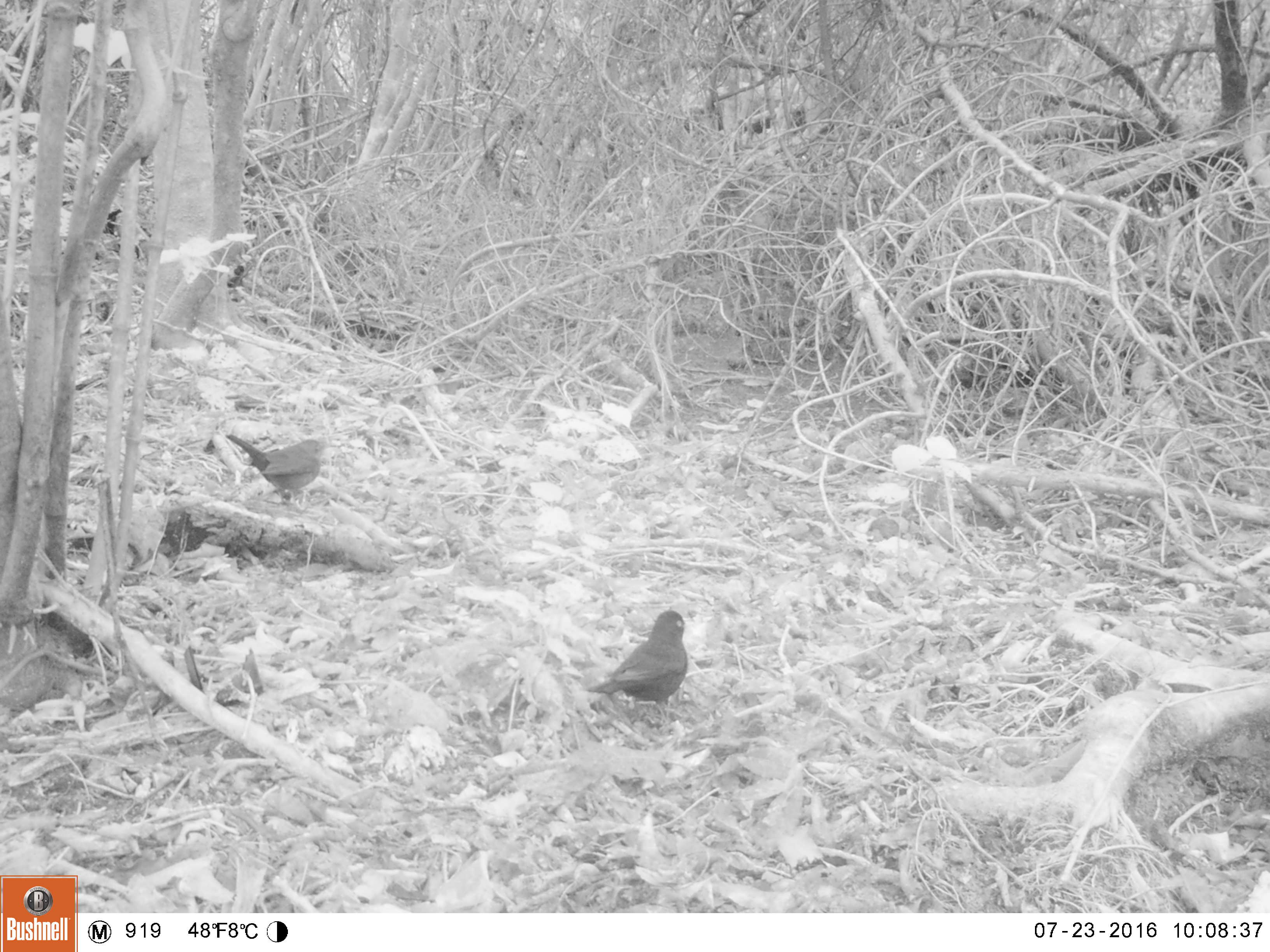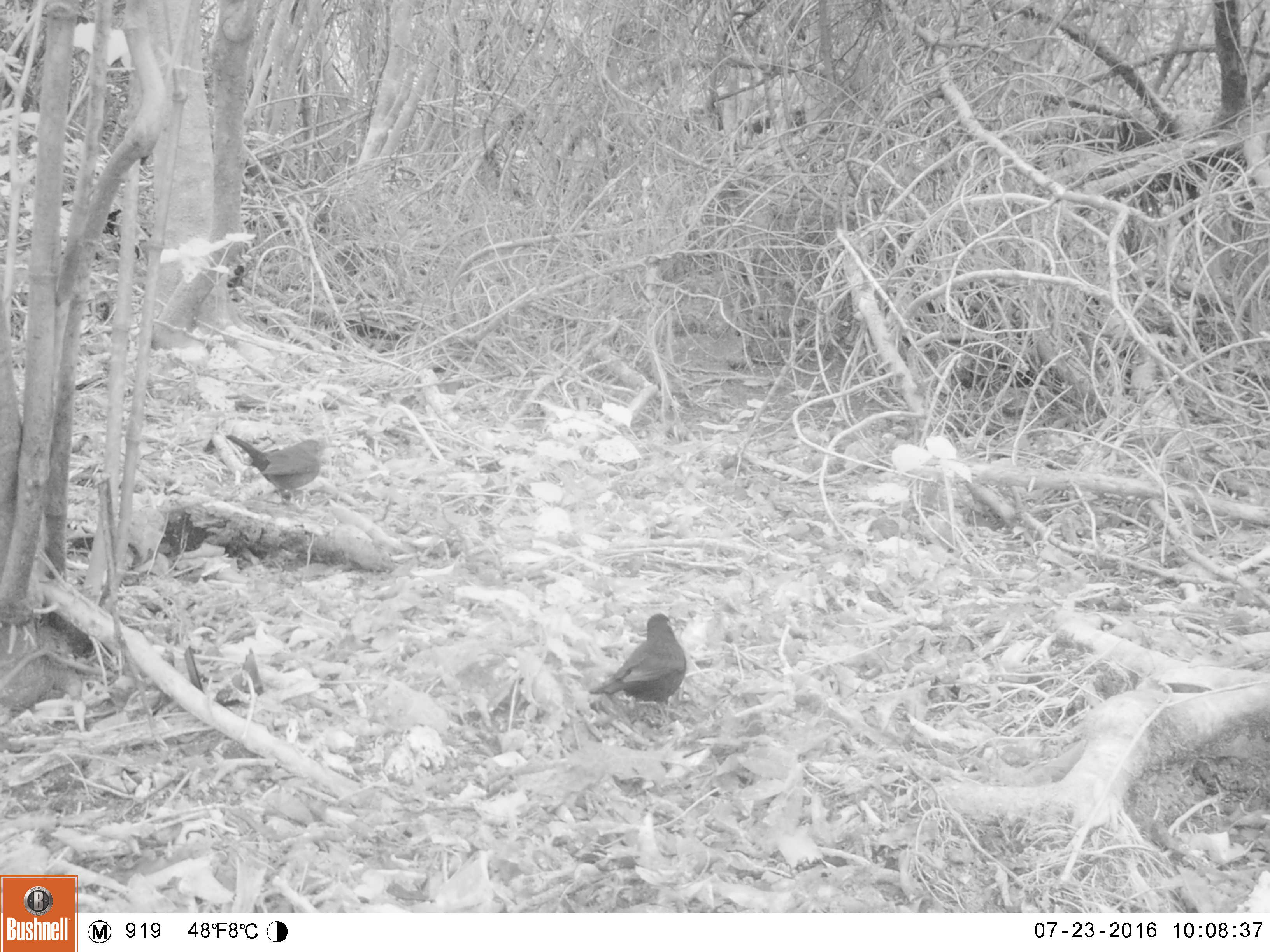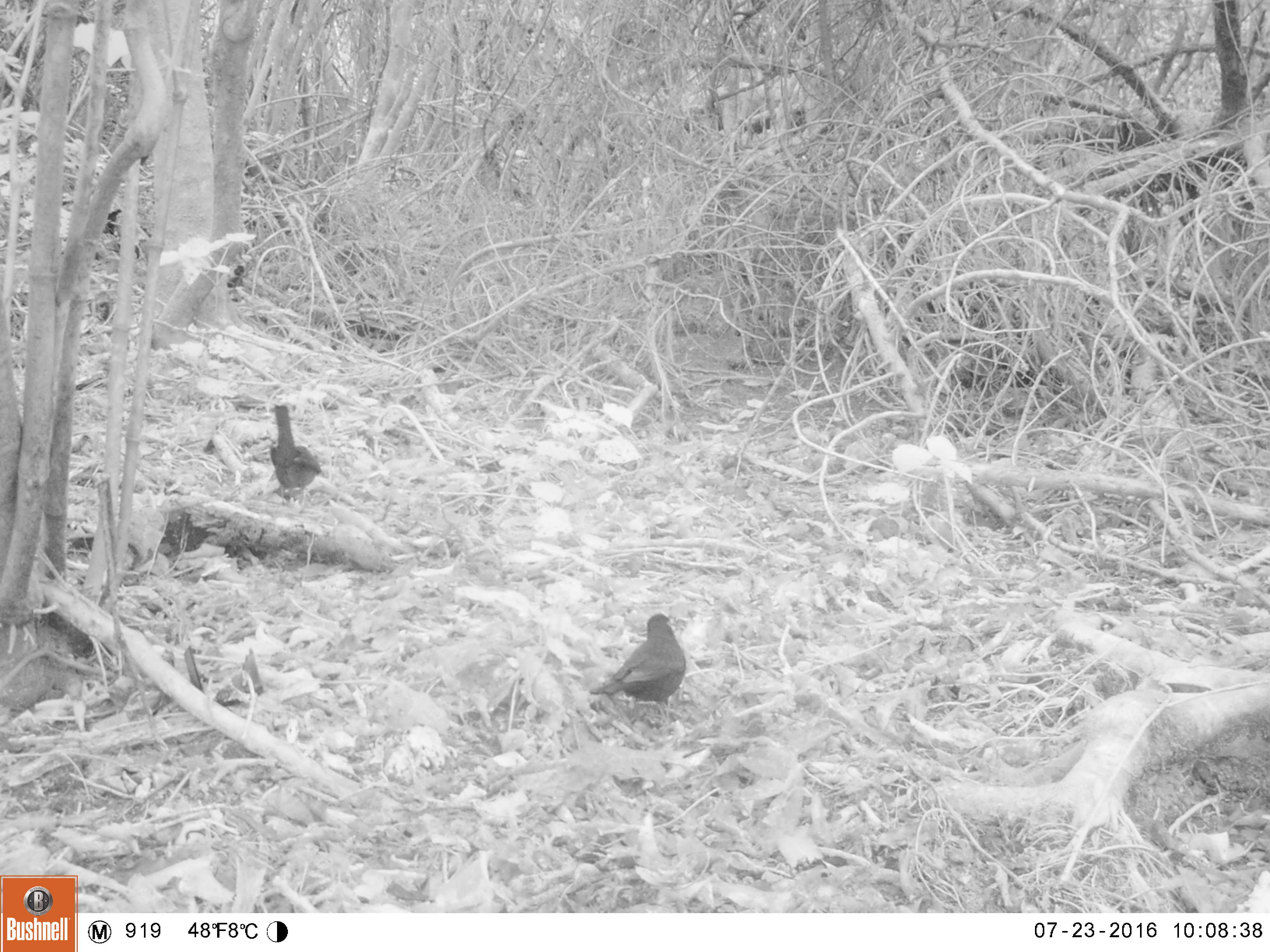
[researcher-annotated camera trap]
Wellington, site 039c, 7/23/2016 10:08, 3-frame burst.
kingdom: Animalia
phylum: Chordata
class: Aves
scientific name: Aves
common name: bird